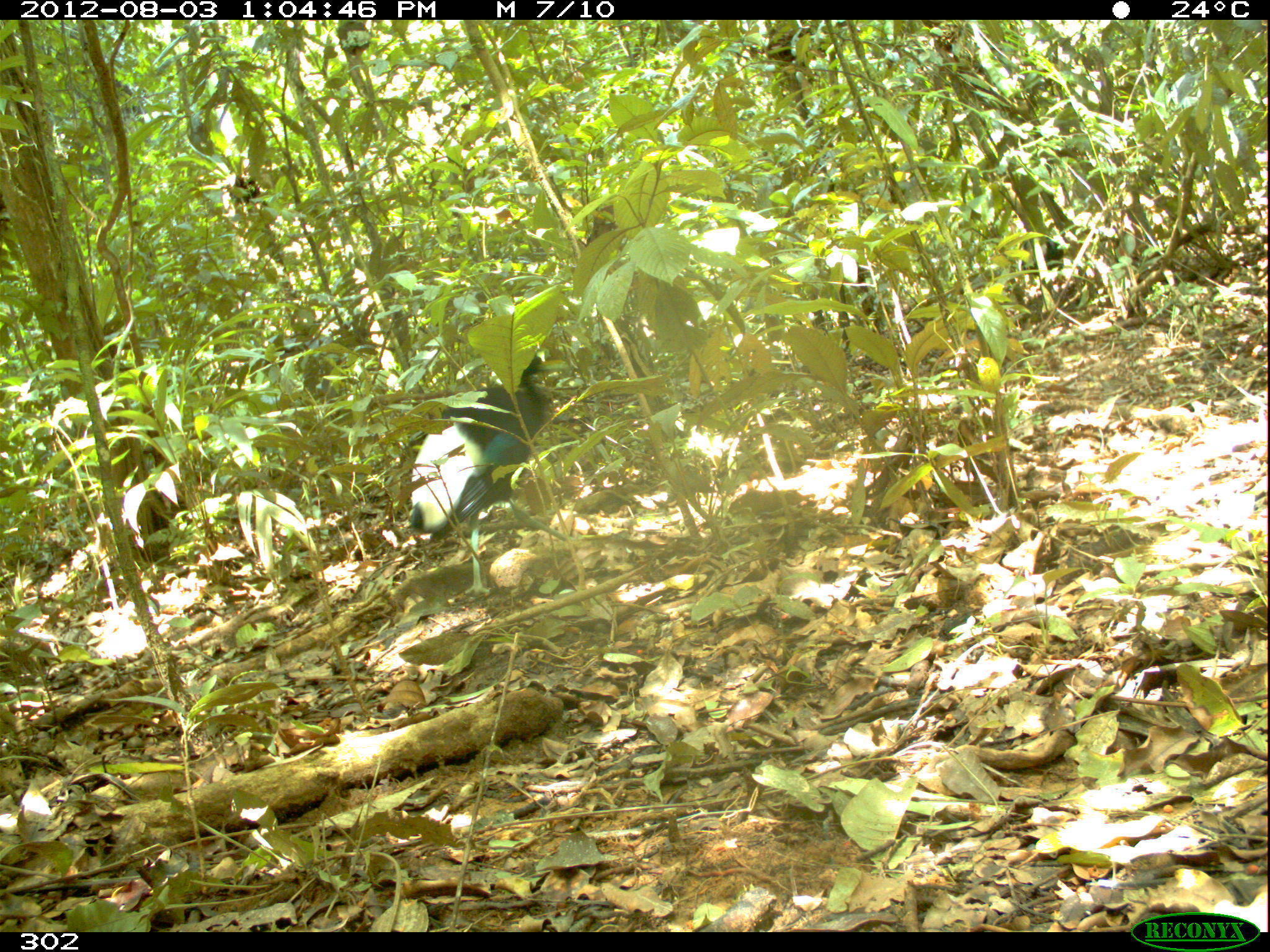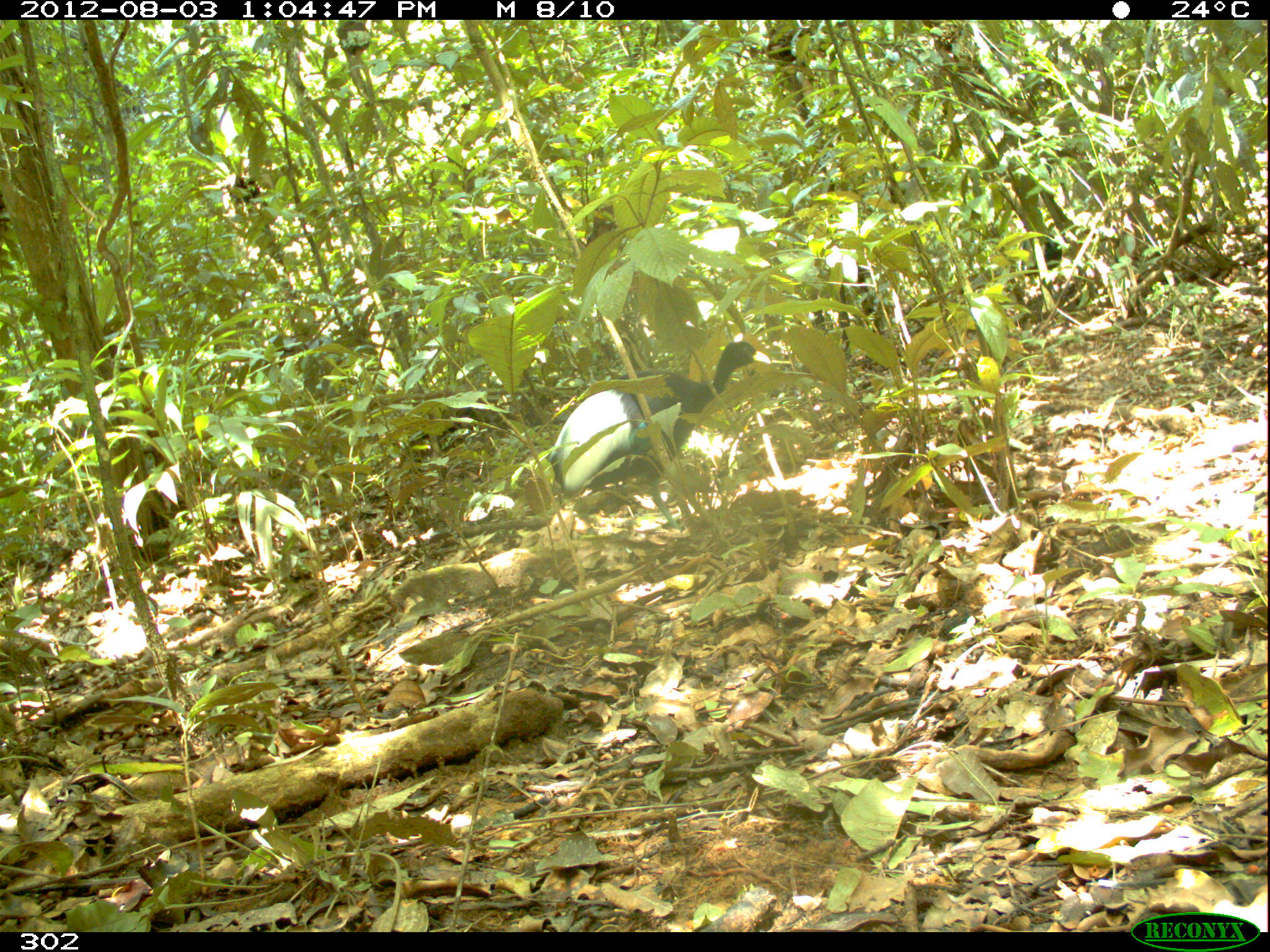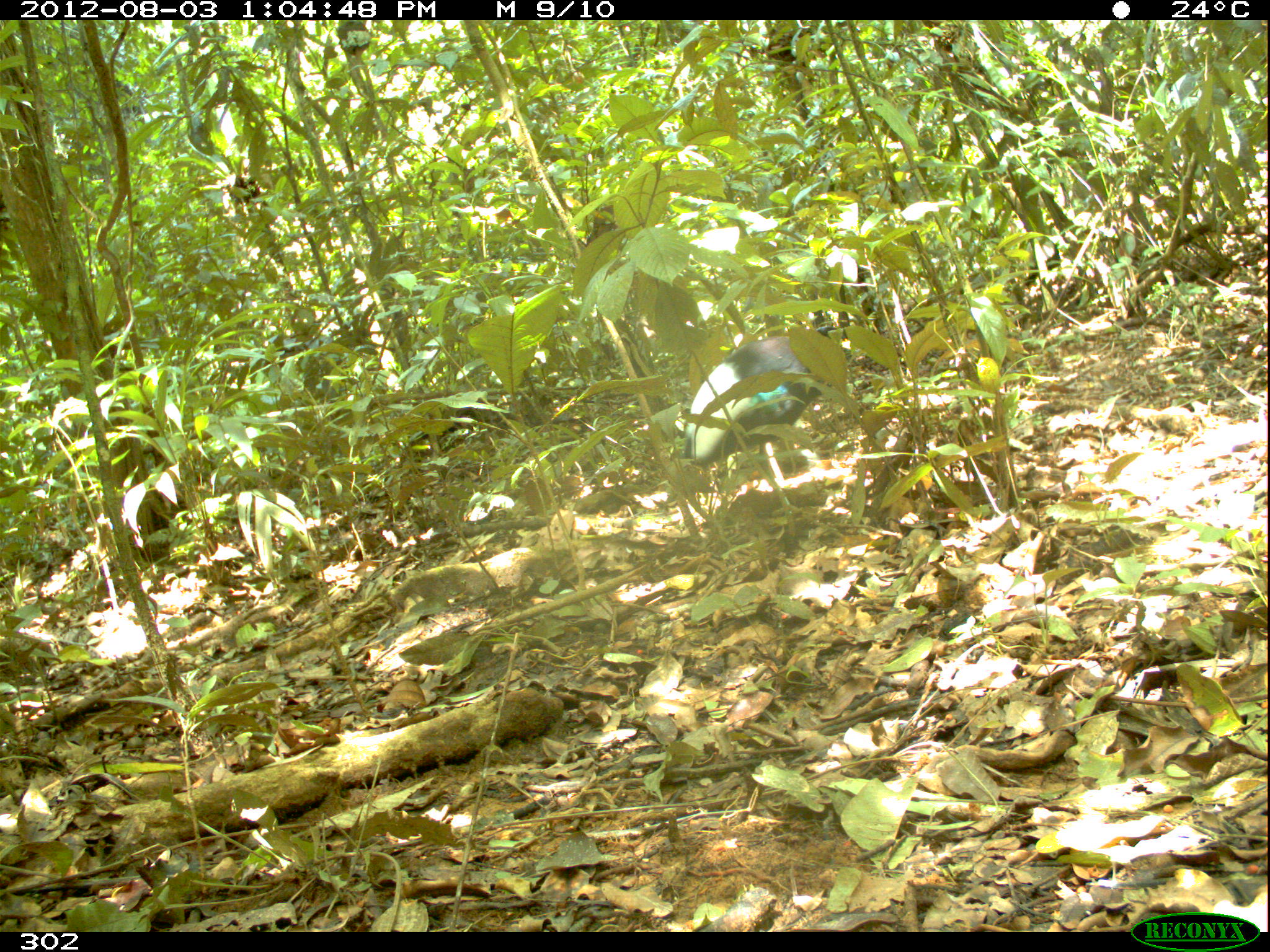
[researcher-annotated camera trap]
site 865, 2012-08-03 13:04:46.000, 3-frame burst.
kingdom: Animalia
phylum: Chordata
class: Aves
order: Gruiformes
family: Psophiidae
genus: Psophia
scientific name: Psophia leucoptera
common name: pale-winged trumpeter